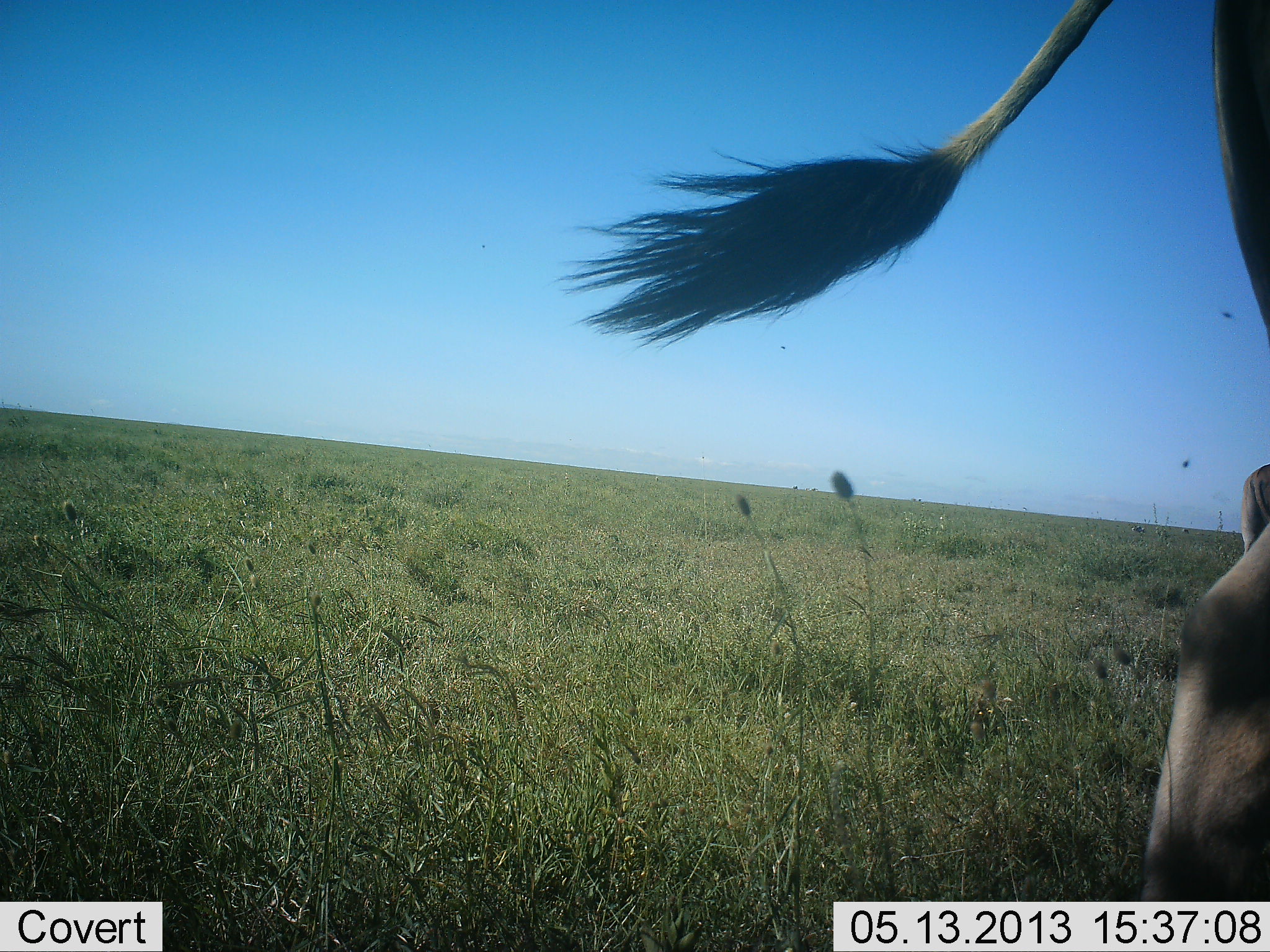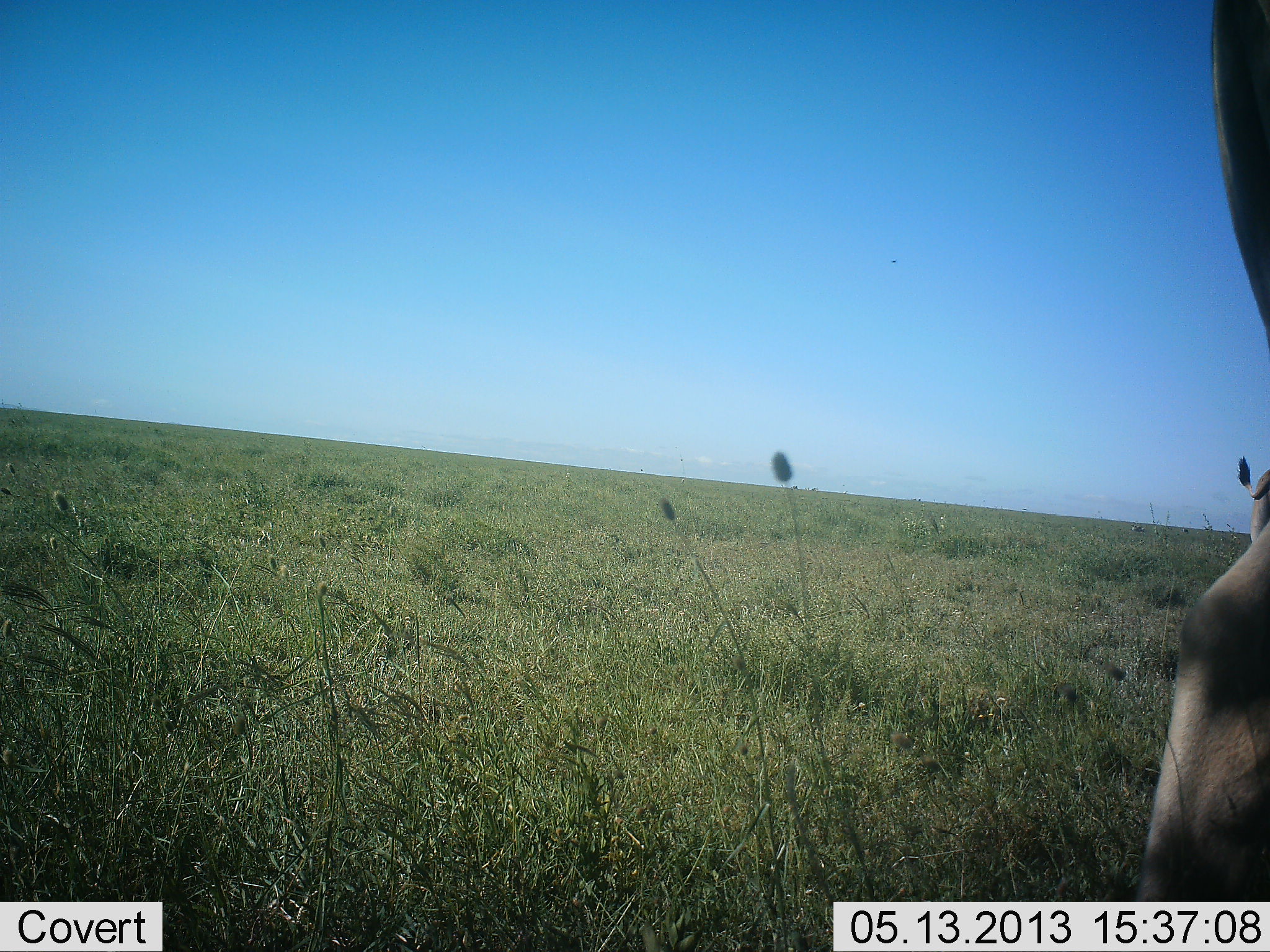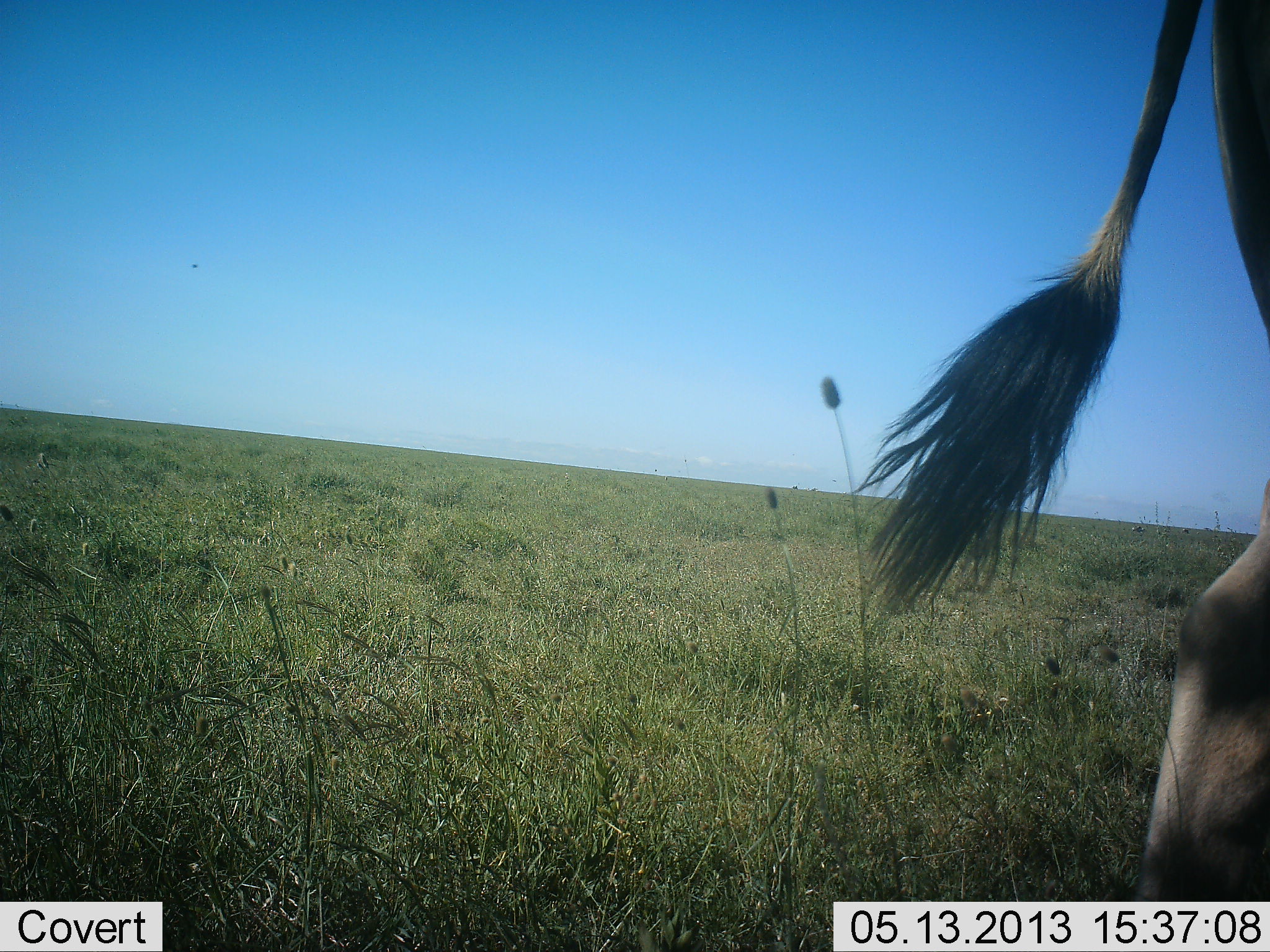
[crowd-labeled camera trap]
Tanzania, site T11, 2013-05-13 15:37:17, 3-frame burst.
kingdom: Animalia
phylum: Chordata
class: Mammalia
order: Artiodactyla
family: Bovidae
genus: Tragelaphus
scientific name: Tragelaphus oryx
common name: eland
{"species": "eland (Tragelaphus oryx)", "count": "2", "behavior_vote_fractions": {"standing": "70%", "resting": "0%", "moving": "40%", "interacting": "0%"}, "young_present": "0%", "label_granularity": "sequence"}